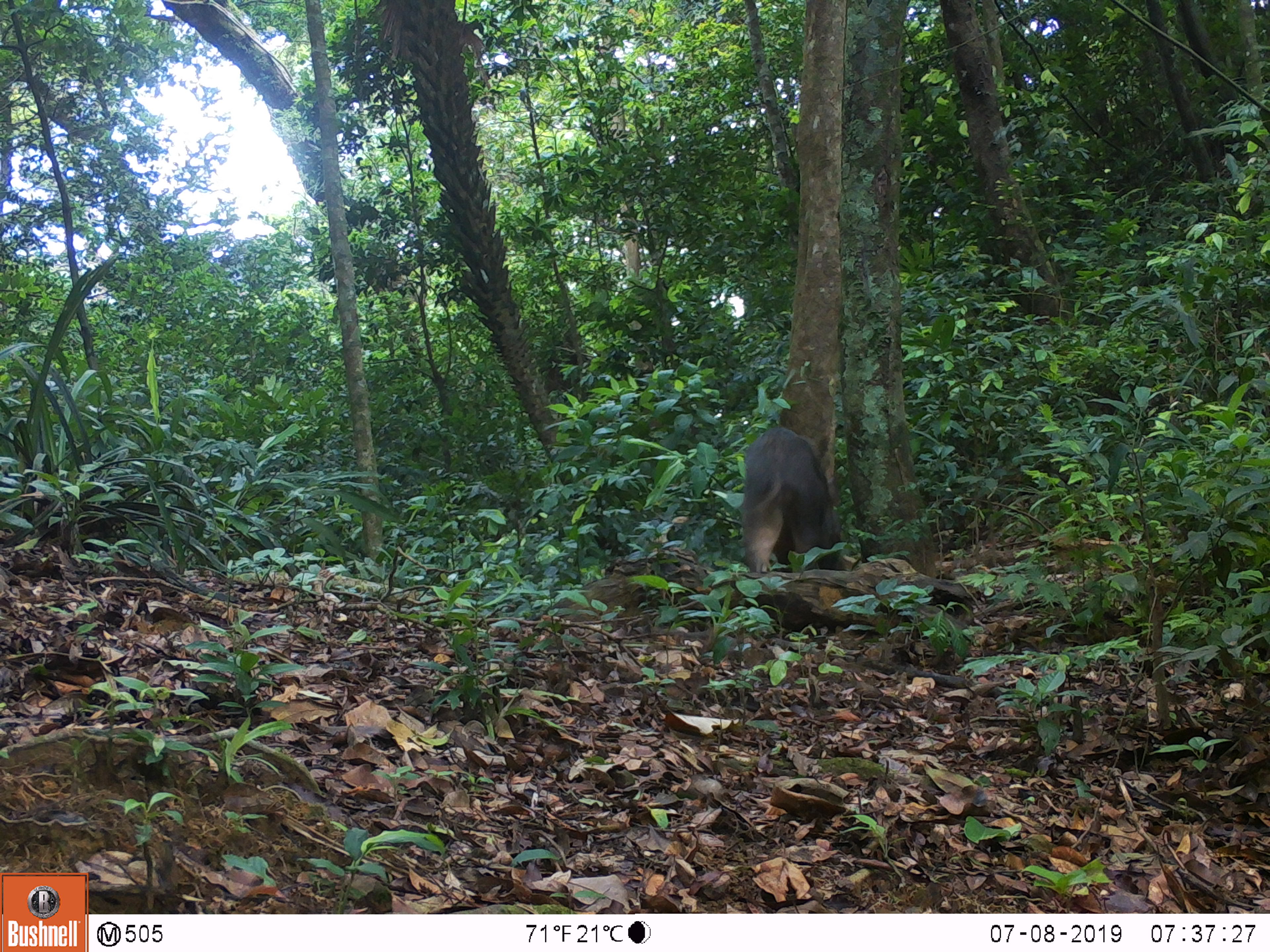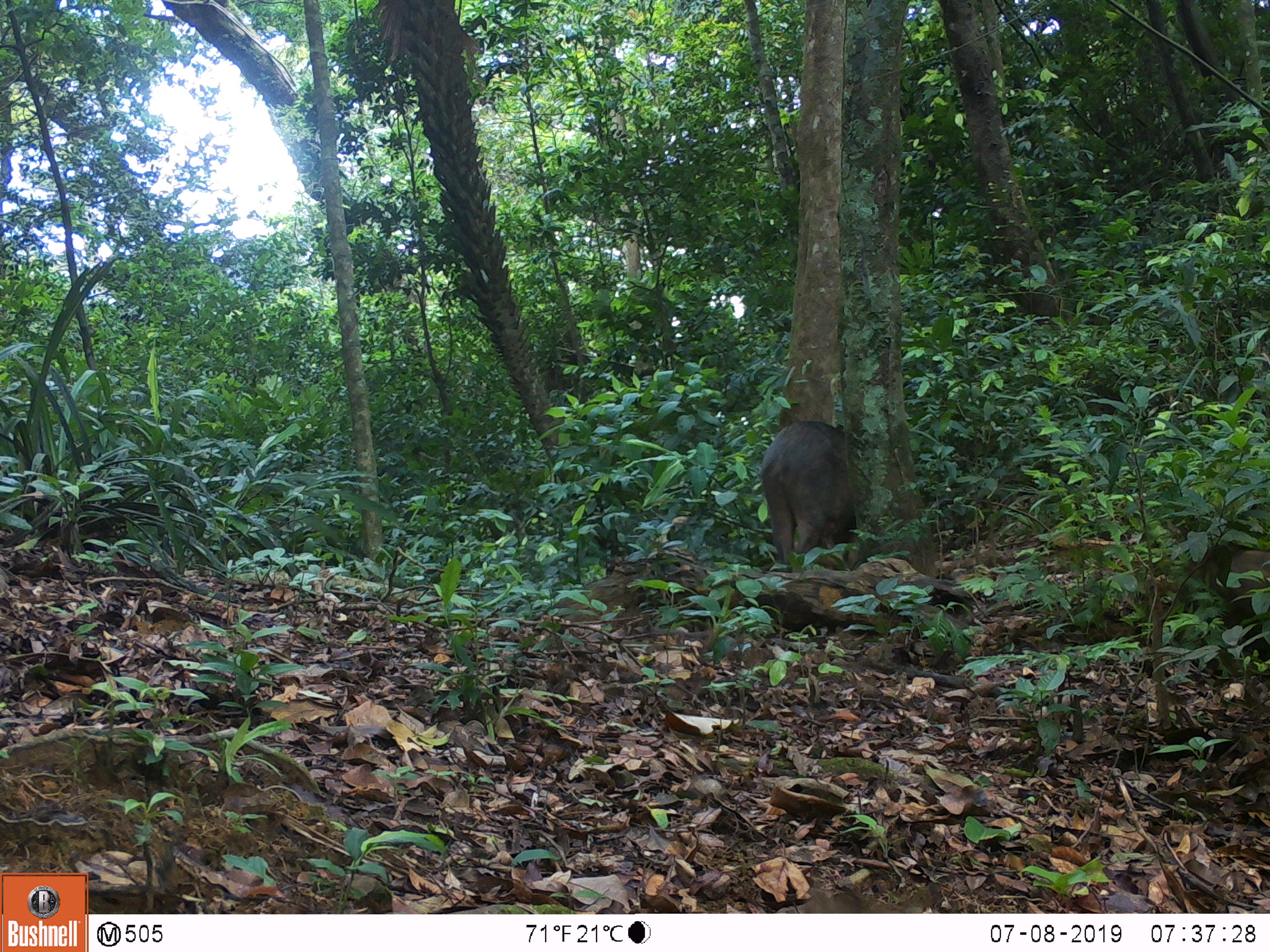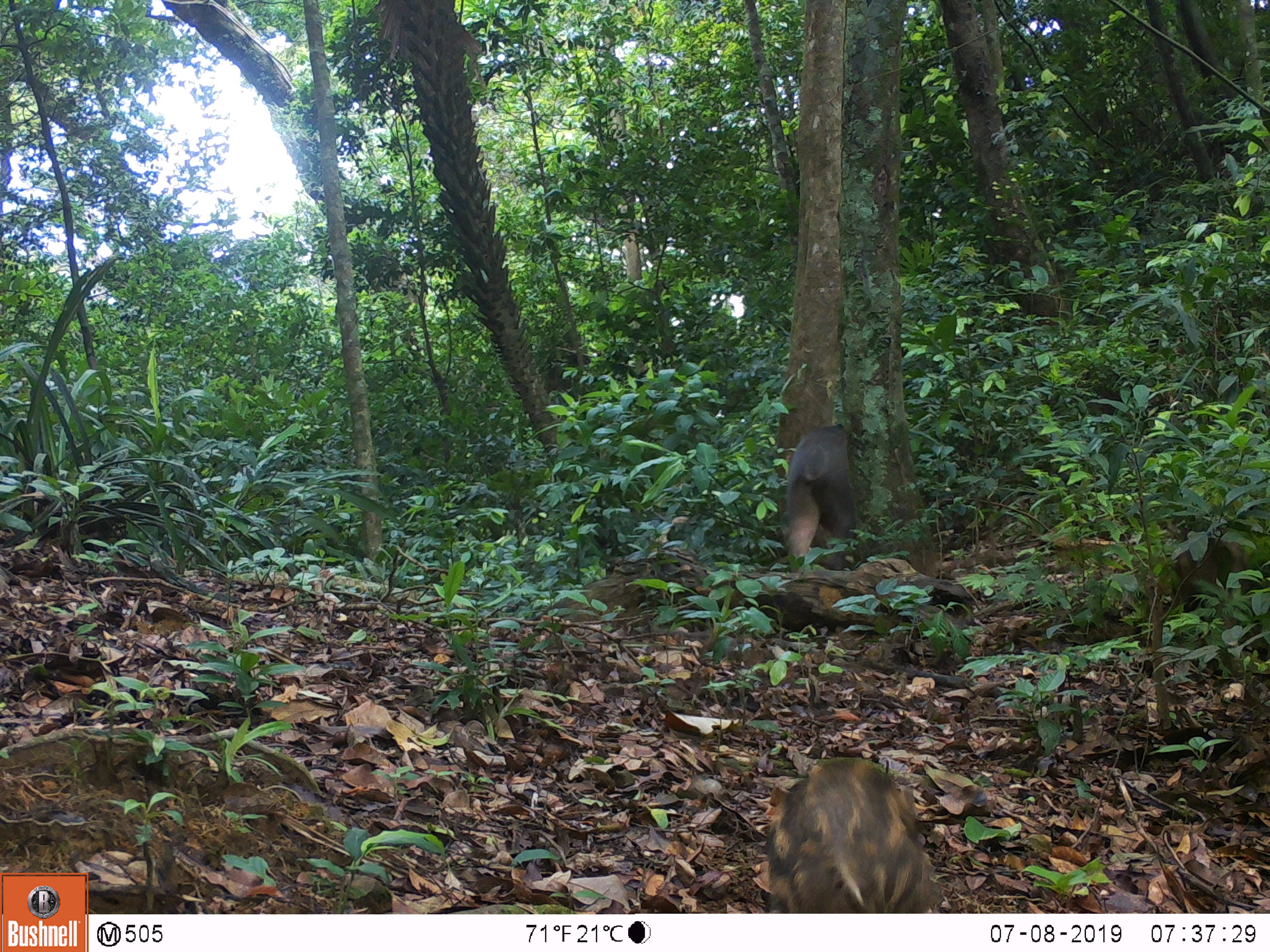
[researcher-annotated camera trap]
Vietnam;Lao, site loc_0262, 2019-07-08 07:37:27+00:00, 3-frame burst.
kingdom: Animalia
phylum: Chordata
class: Mammalia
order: Artiodactyla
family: Suidae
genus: Sus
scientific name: Sus scrofa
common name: eurasian wild pig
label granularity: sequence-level